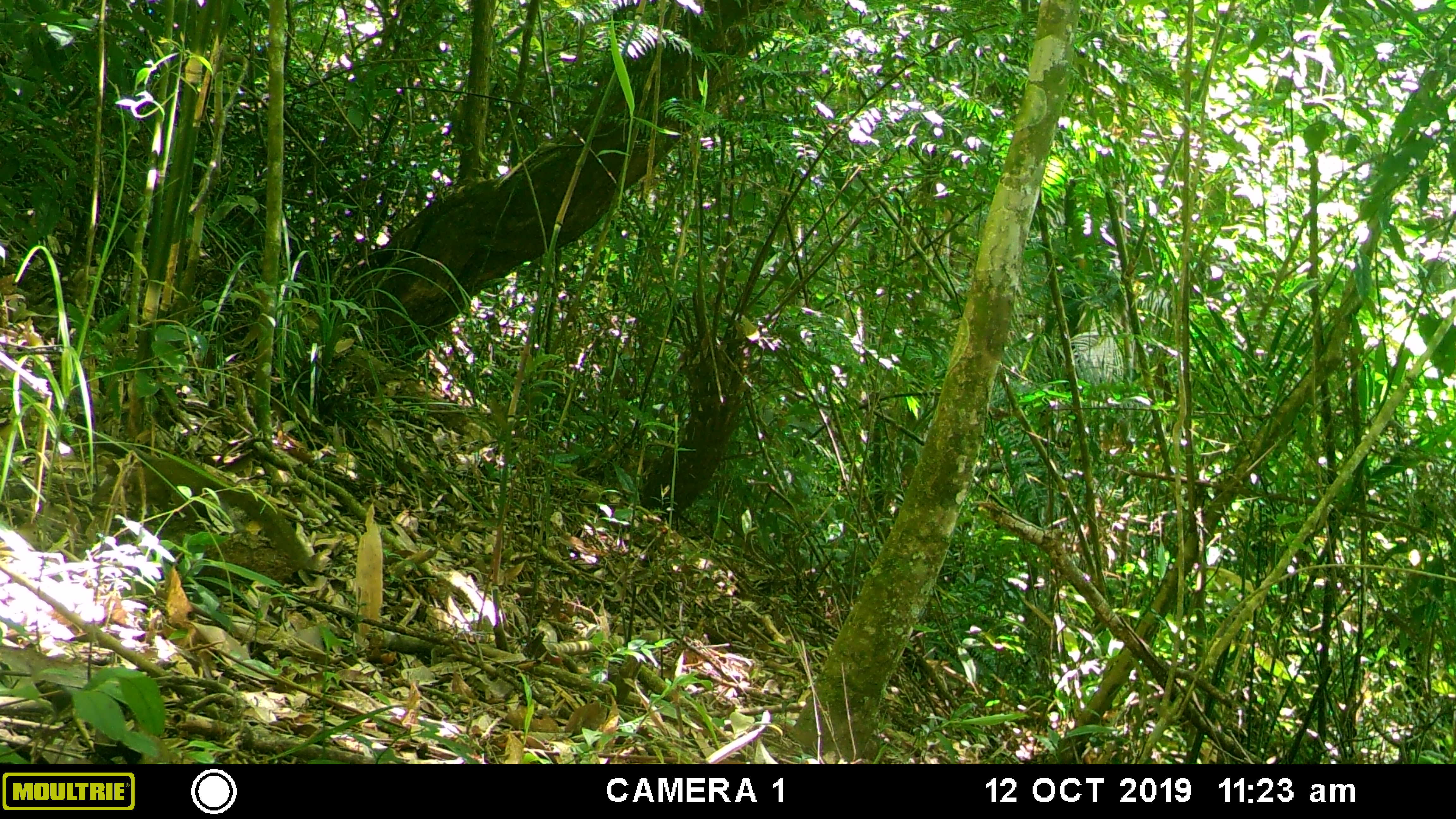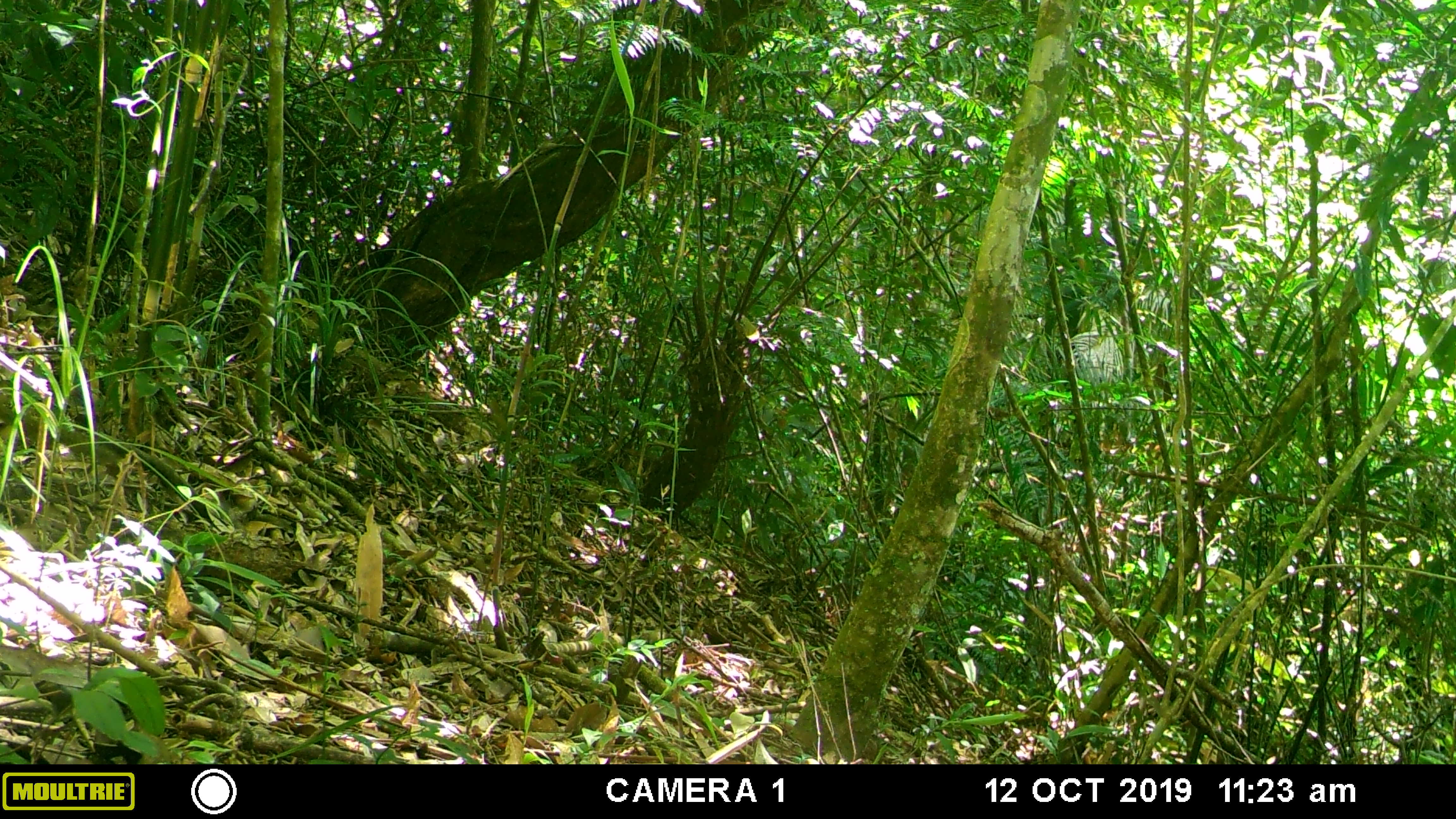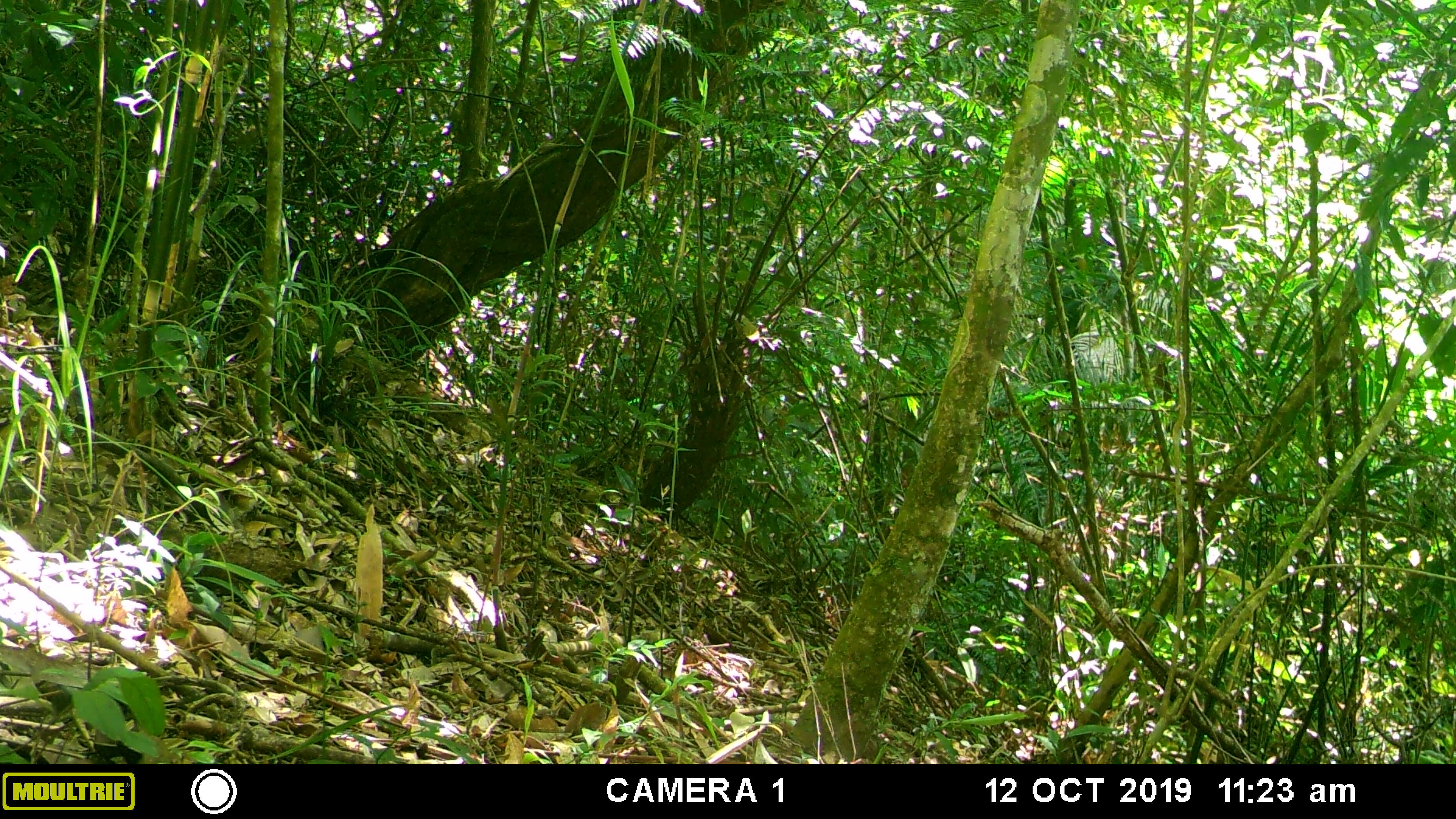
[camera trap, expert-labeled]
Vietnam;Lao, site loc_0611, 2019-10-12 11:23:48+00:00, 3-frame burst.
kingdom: Animalia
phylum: Chordata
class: Mammalia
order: Scandentia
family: Tupaiidae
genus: Tupaia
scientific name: Tupaia belangeri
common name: northern treeshrew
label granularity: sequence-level